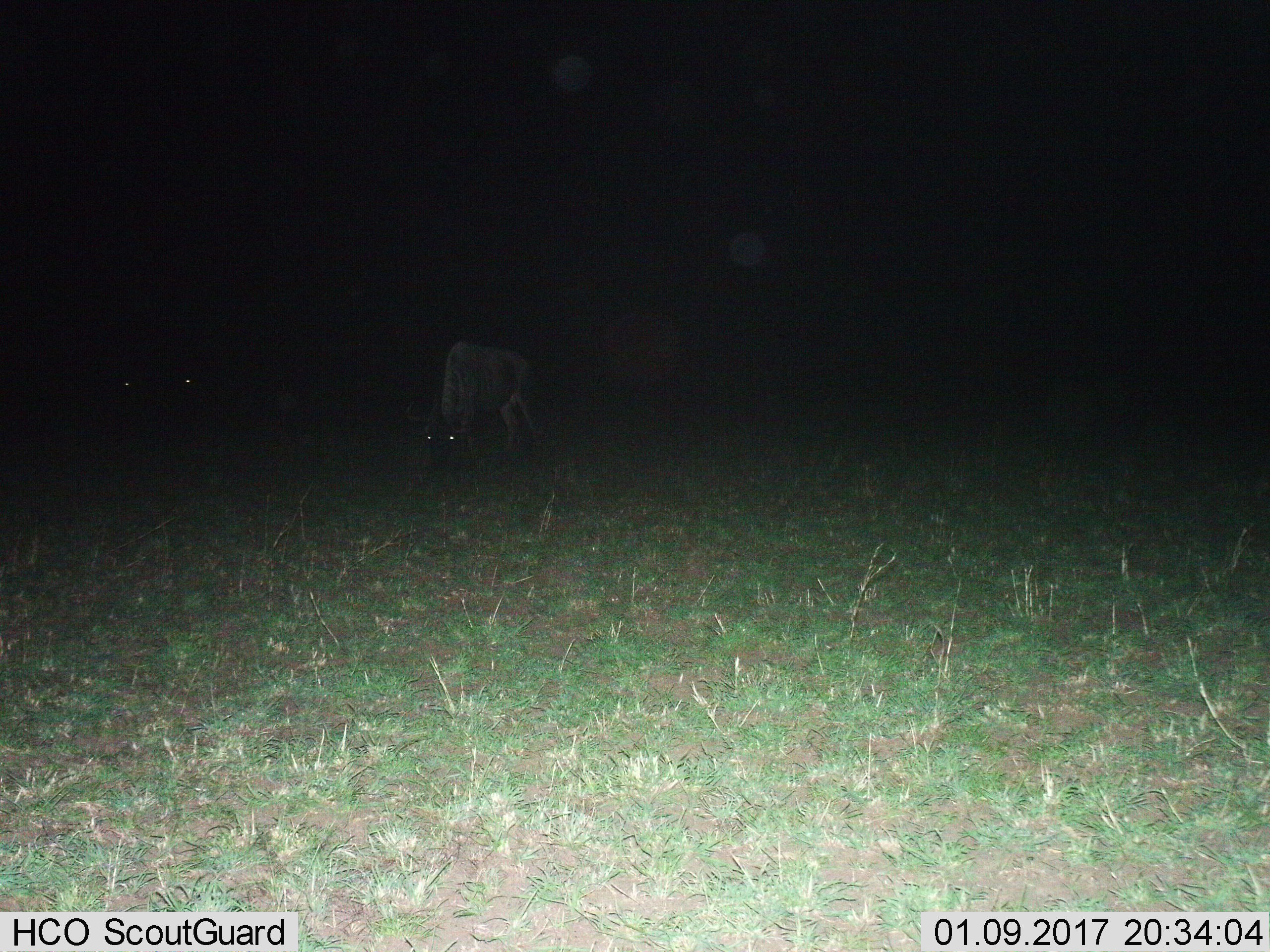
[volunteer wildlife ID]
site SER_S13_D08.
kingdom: Animalia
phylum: Chordata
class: Mammalia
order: Artiodactyla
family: Bovidae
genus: Connochaetes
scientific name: Connochaetes taurinus taurinus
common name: blue wildebeest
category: wildebeestblue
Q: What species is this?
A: Wildebeestblue (blue wildebeest) (Connochaetes taurinus taurinus).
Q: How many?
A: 1.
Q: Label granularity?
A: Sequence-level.